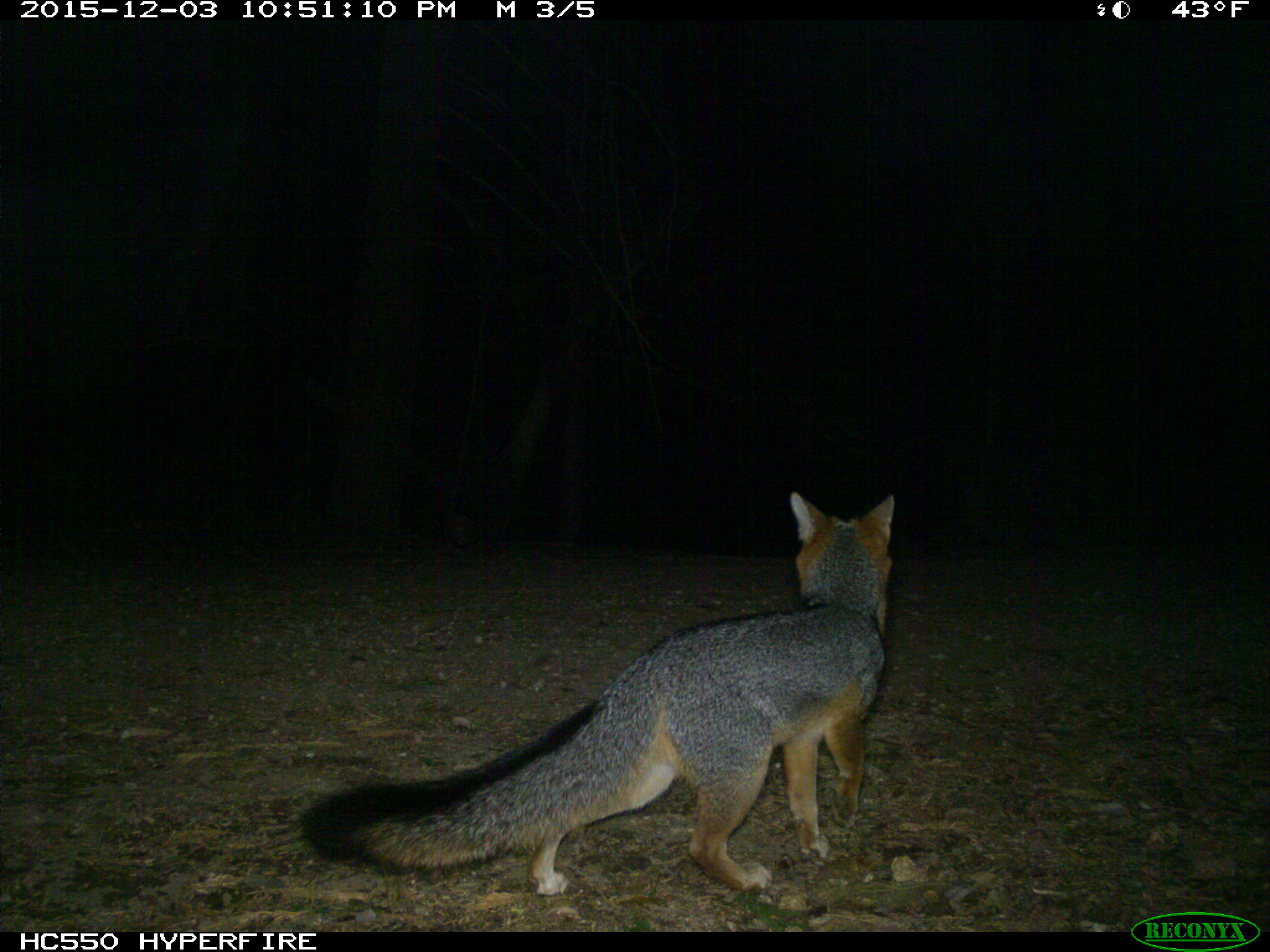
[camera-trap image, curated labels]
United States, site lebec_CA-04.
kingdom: Animalia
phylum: Chordata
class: Mammalia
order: Carnivora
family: Canidae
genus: Urocyon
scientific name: Urocyon cinereoargenteus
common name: gray fox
Urocyon cinereoargenteus (gray fox).